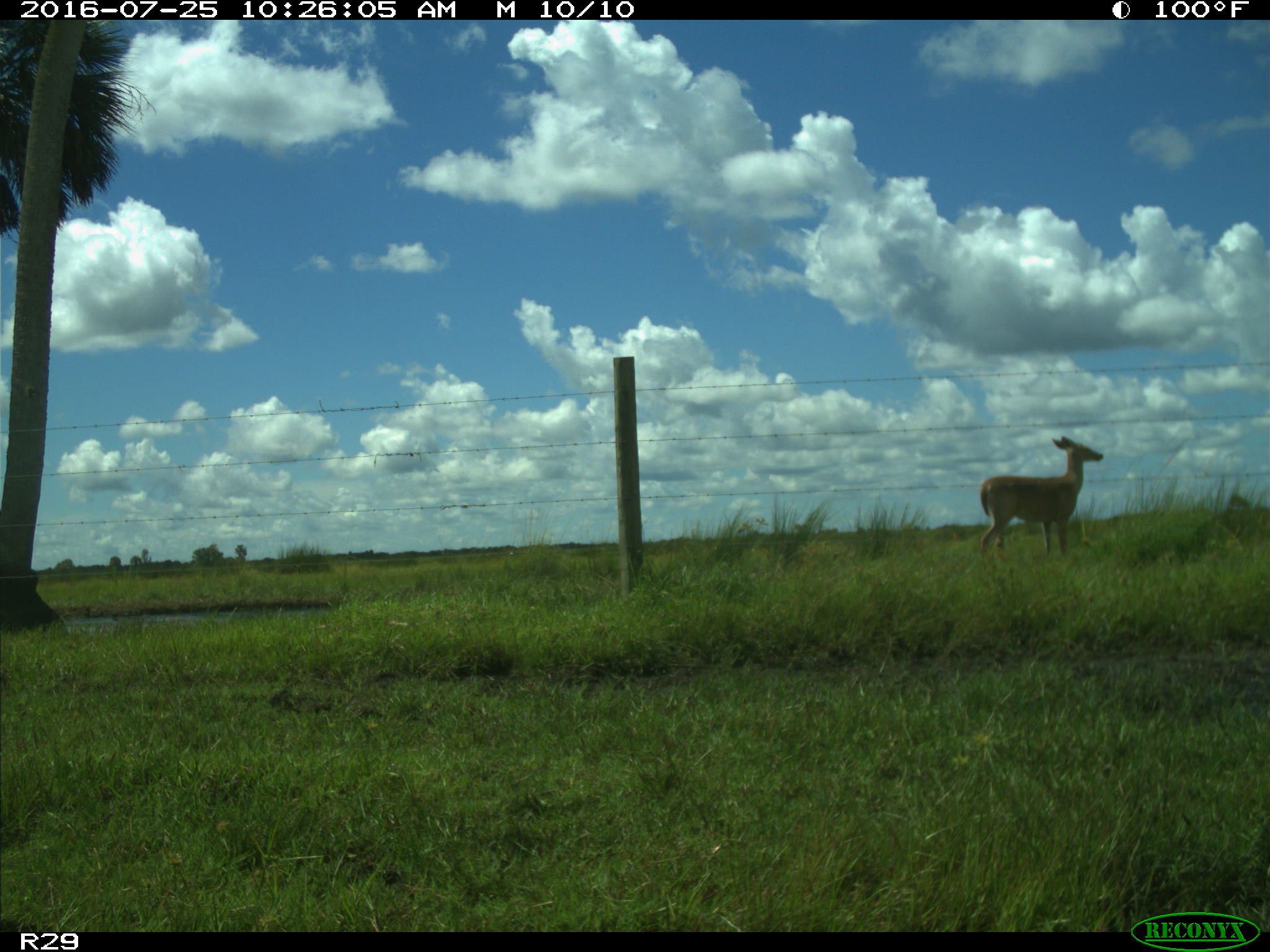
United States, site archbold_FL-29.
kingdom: Animalia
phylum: Chordata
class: Mammalia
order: Artiodactyla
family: Cervidae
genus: Odocoileus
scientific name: Odocoileus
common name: deer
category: unidentified deer